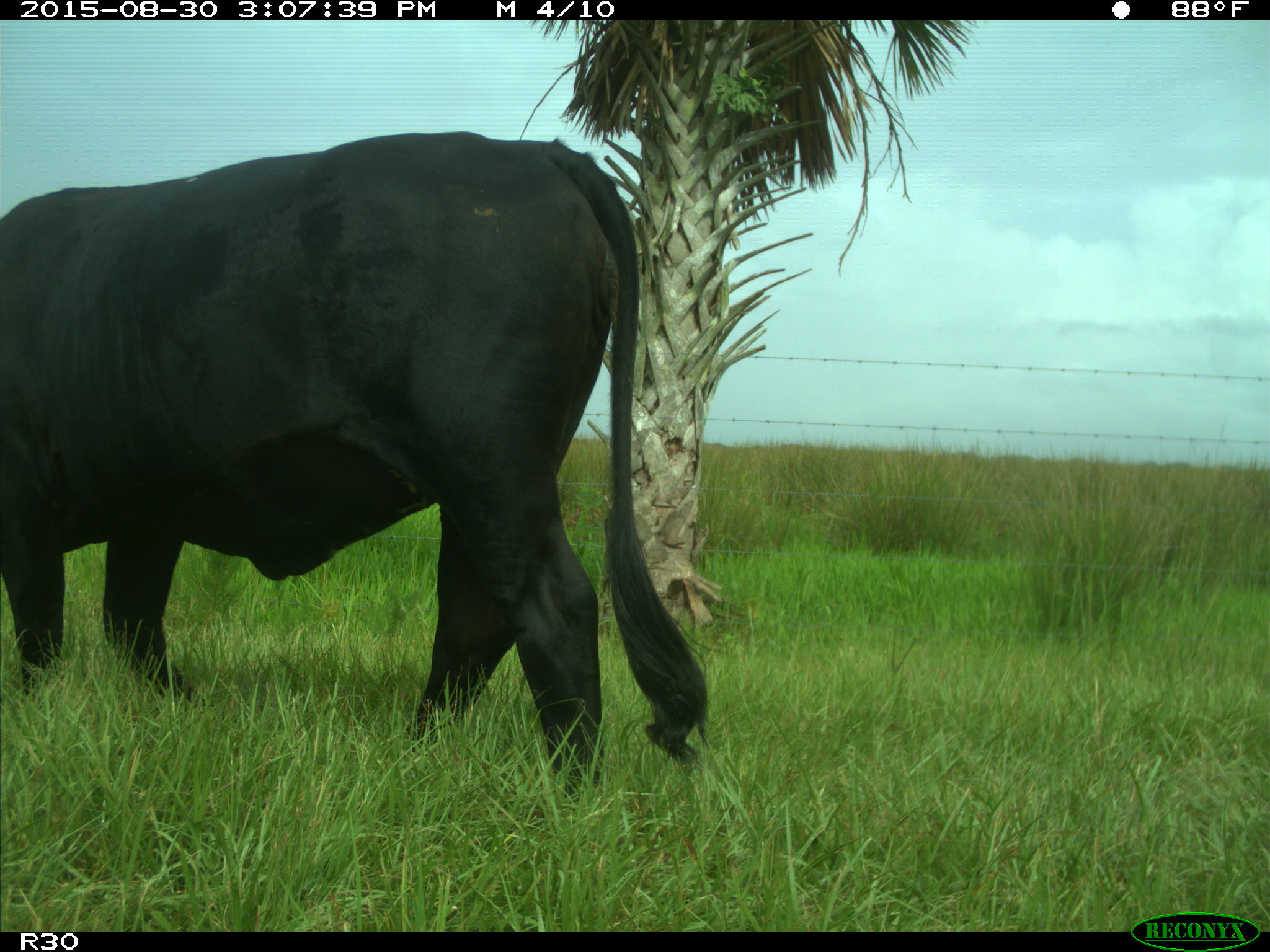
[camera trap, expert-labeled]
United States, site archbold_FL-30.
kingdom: Animalia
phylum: Chordata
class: Mammalia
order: Artiodactyla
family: Bovidae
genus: Bos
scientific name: Bos taurus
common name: domestic cow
Bos taurus (domestic cow).